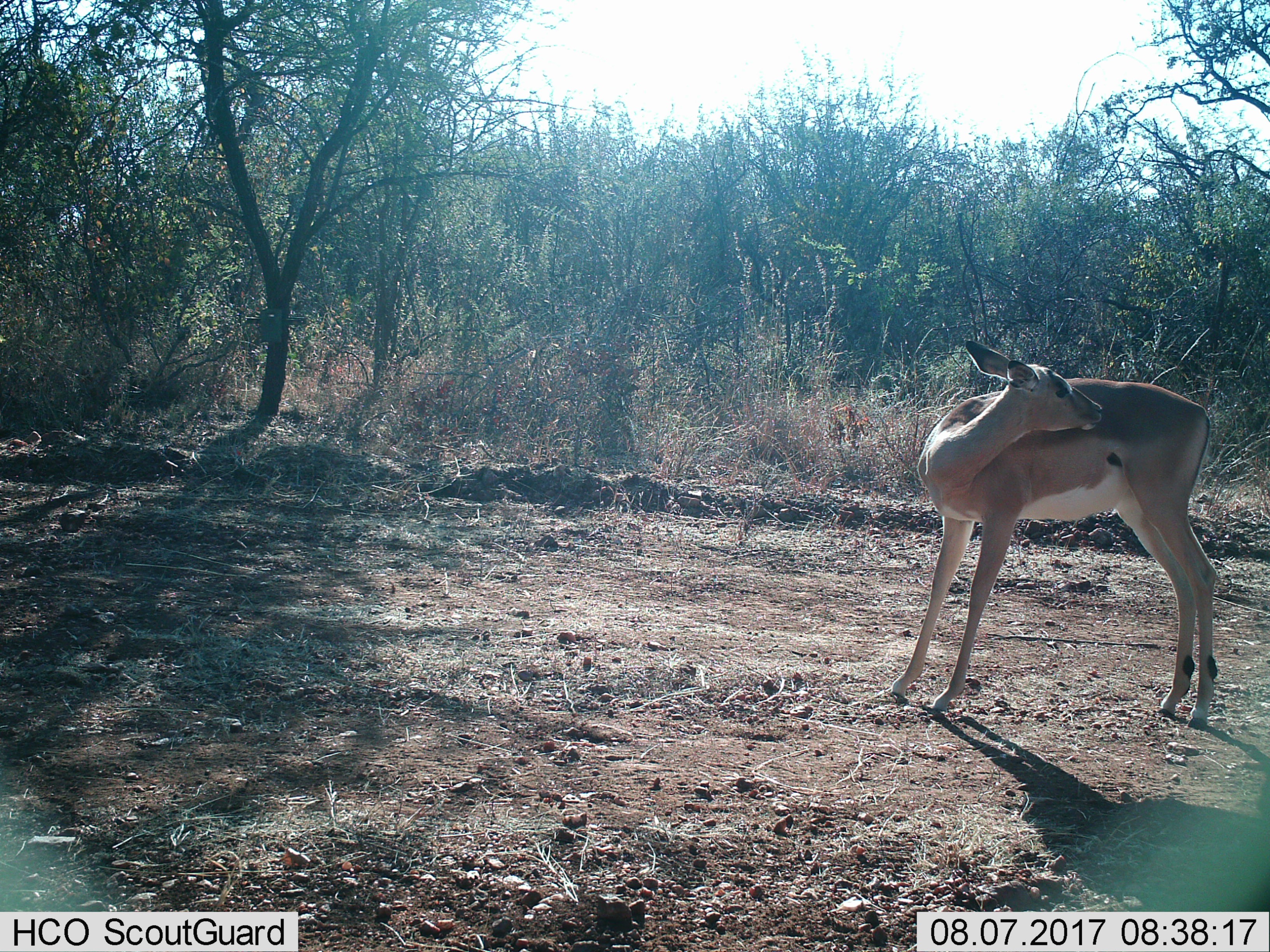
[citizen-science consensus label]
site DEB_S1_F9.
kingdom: Animalia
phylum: Chordata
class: Mammalia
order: Artiodactyla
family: Bovidae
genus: Aepyceros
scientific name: Aepyceros melampus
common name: impala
Impala (Aepyceros melampus), count 1. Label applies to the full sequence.